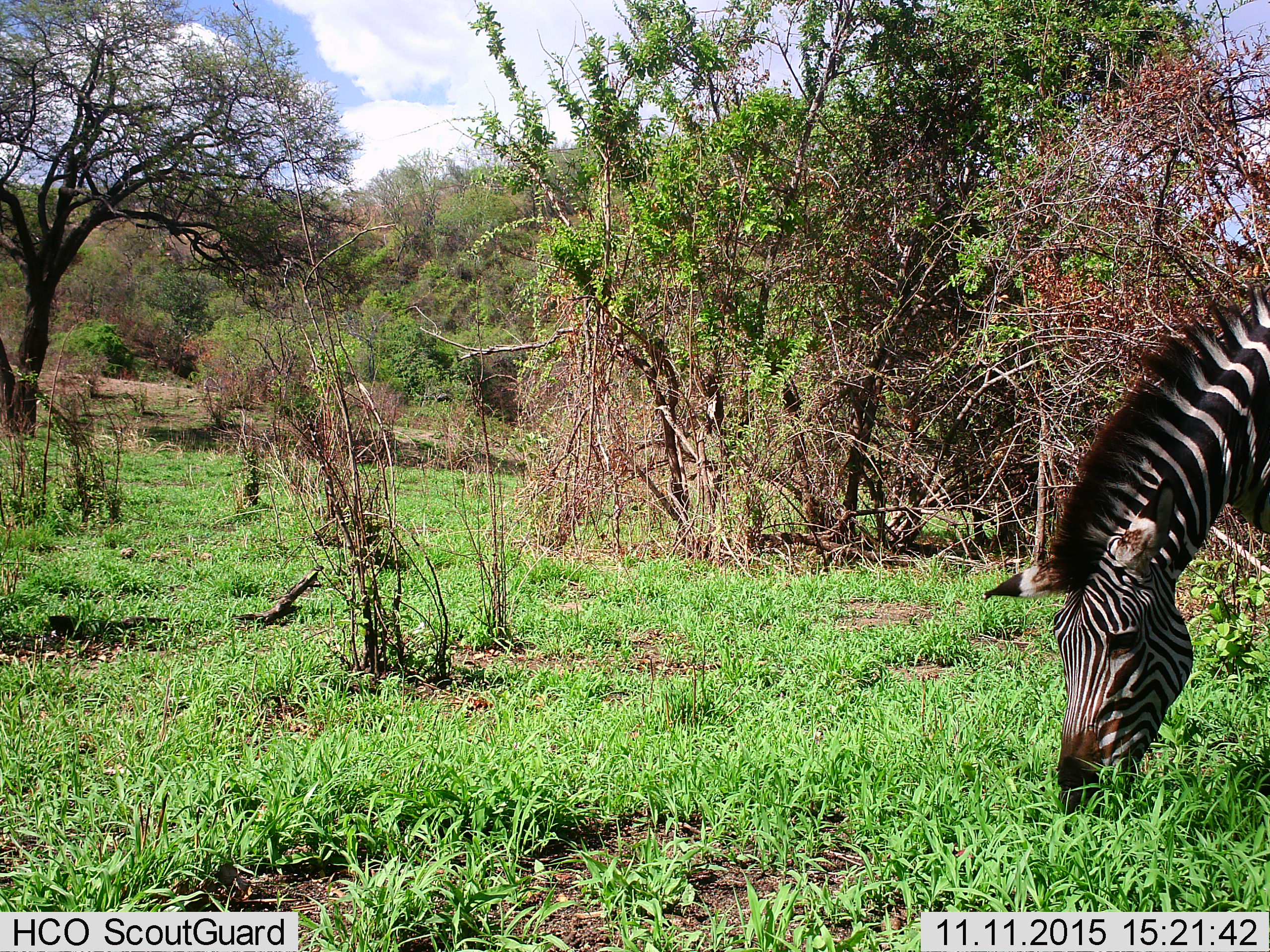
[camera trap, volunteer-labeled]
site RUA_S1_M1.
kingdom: Animalia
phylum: Chordata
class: Mammalia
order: Perissodactyla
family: Equidae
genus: Equus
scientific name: Equus quagga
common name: plains zebra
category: zebraplains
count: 1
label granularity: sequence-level